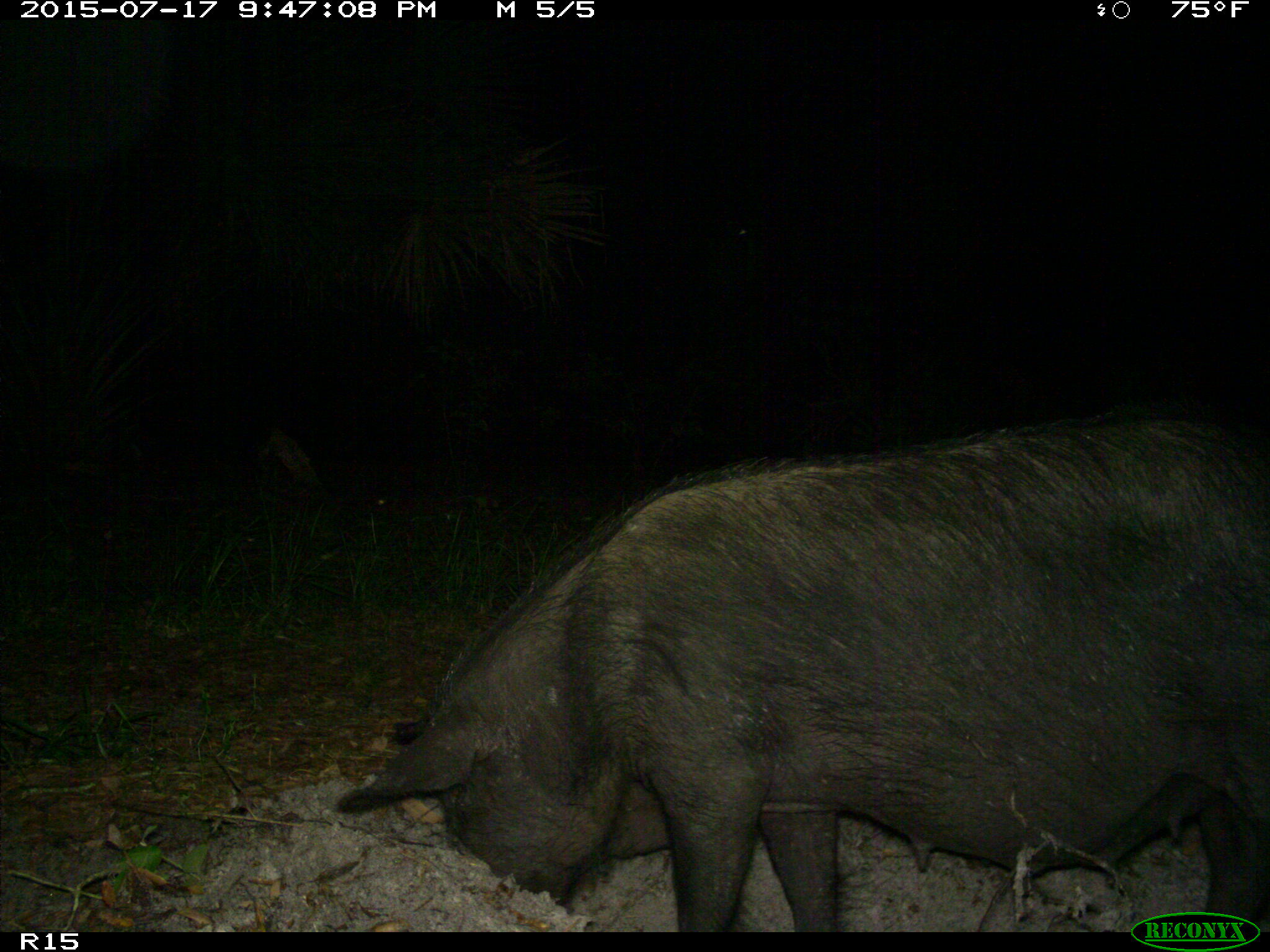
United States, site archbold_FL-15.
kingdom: Animalia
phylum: Chordata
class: Mammalia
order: Artiodactyla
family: Suidae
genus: Sus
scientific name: Sus scrofa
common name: wild boar